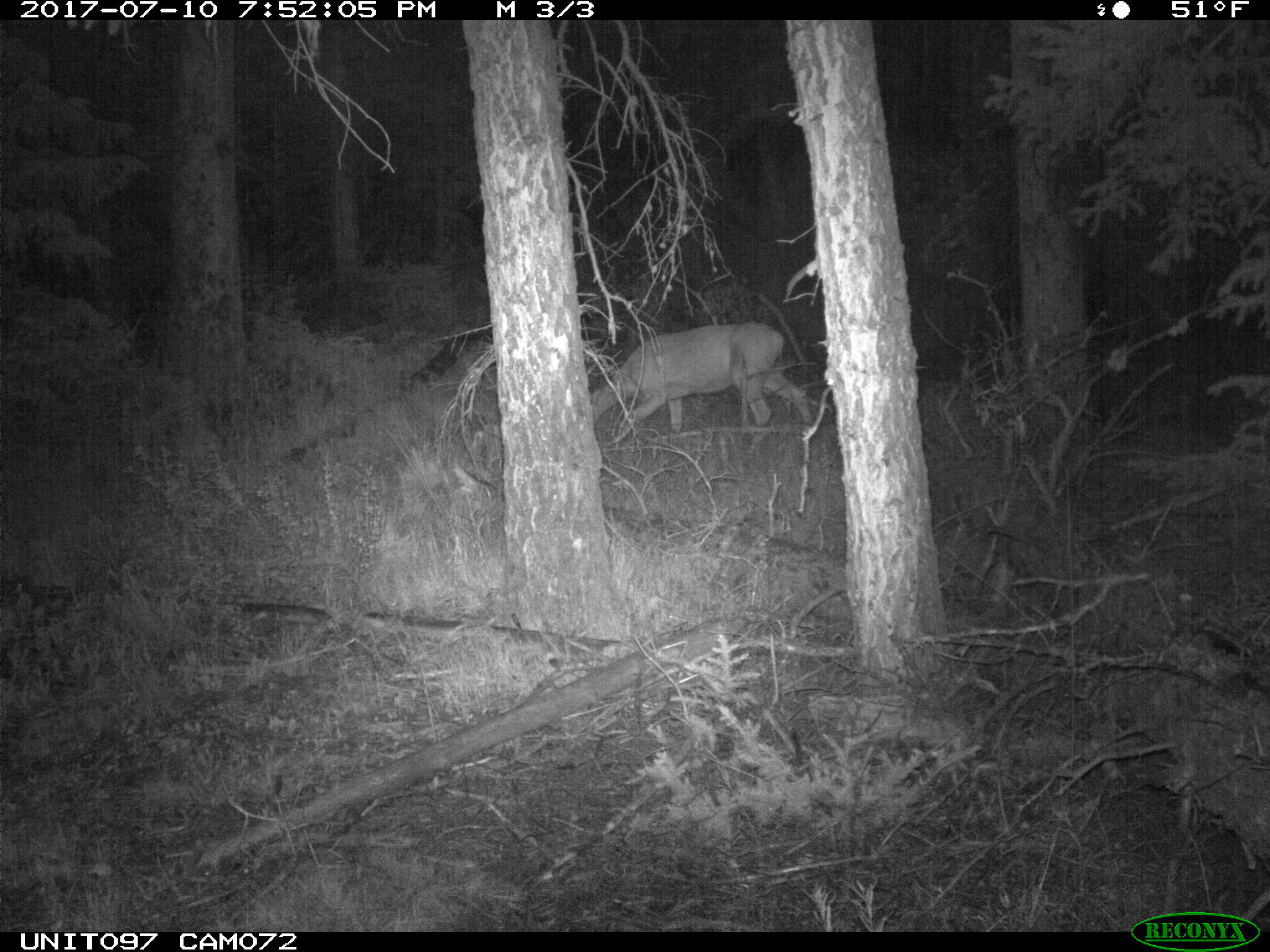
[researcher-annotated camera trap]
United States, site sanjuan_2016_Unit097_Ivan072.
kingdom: Animalia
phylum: Chordata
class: Mammalia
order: Artiodactyla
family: Cervidae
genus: Odocoileus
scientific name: Odocoileus hemionus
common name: mule deer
Odocoileus hemionus (mule deer).